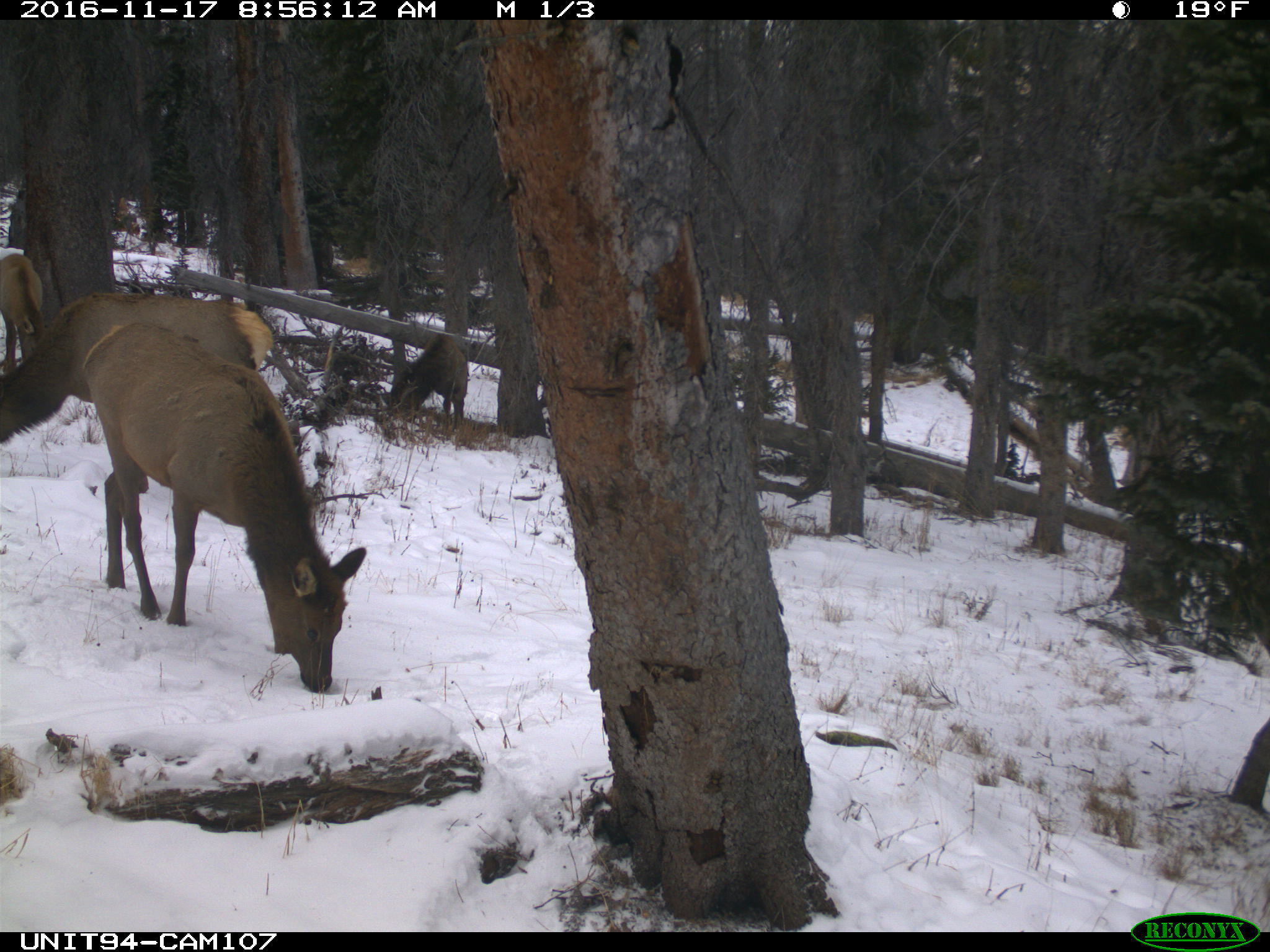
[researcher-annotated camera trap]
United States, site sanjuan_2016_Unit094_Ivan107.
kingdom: Animalia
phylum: Chordata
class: Mammalia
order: Artiodactyla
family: Cervidae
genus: Cervus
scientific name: Cervus elaphus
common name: red deer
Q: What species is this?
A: Cervus elaphus (red deer).